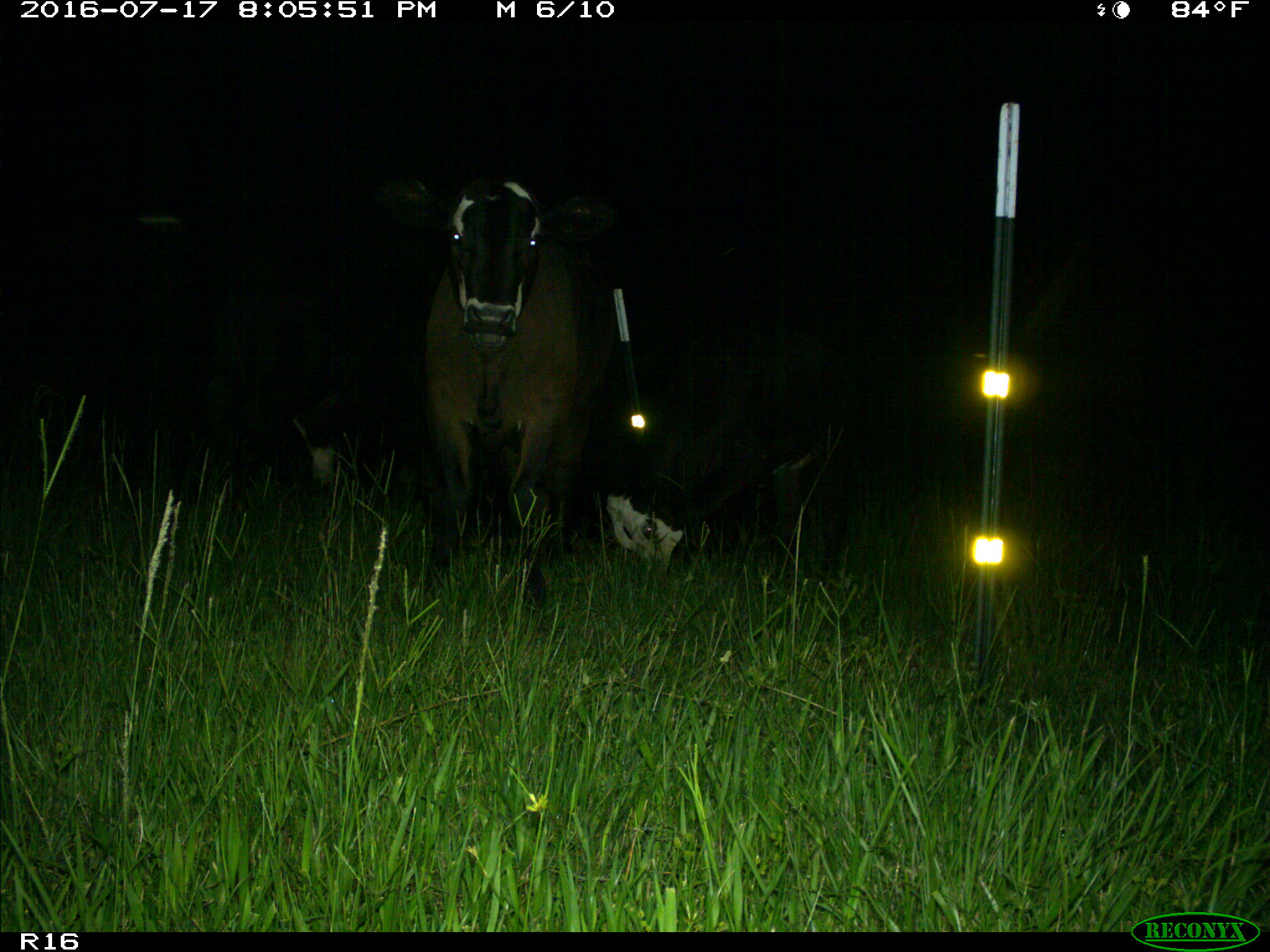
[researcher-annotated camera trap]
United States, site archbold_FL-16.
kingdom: Animalia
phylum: Chordata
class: Mammalia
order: Artiodactyla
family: Bovidae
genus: Bos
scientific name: Bos taurus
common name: domestic cow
Bos taurus (domestic cow).